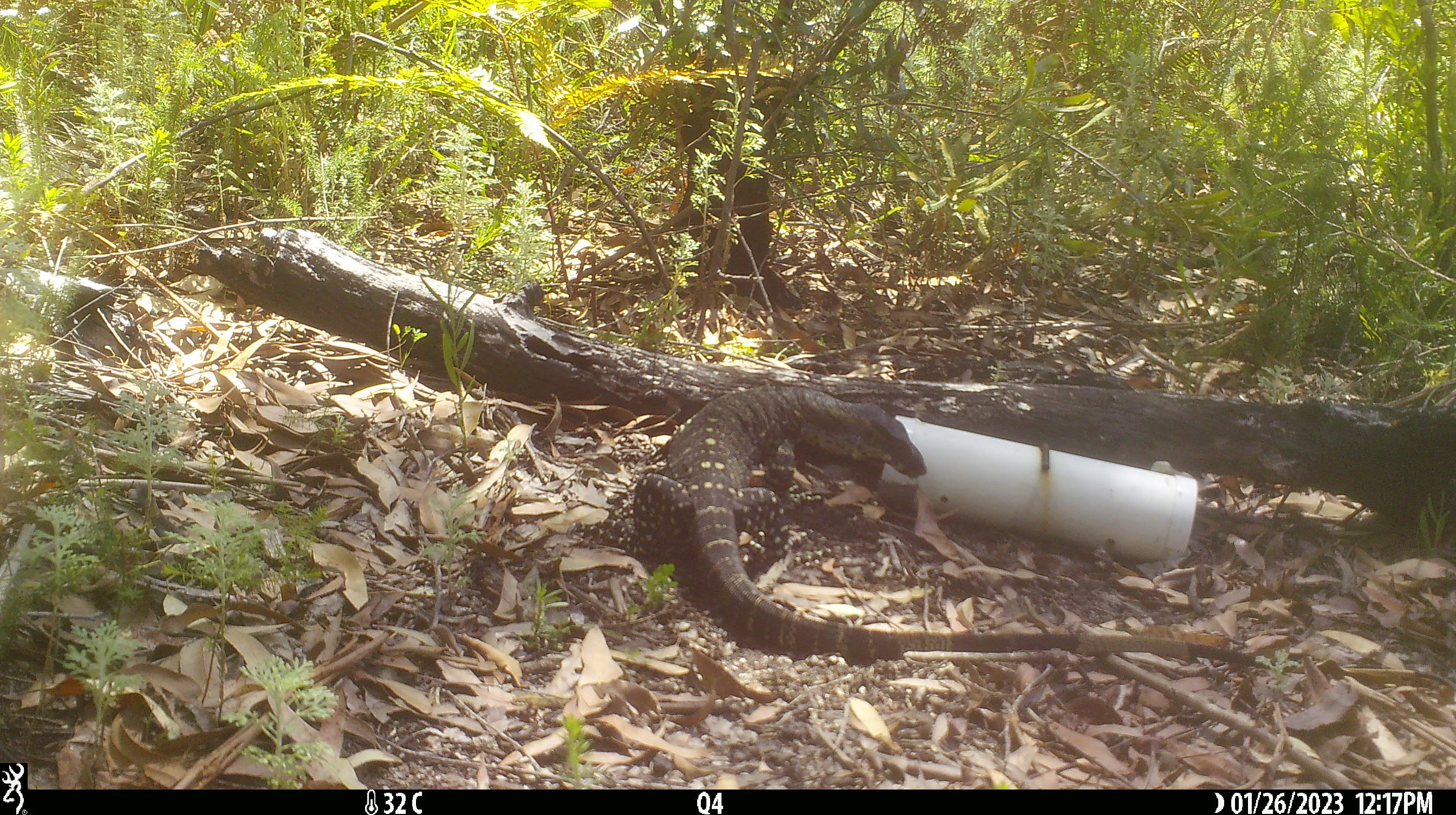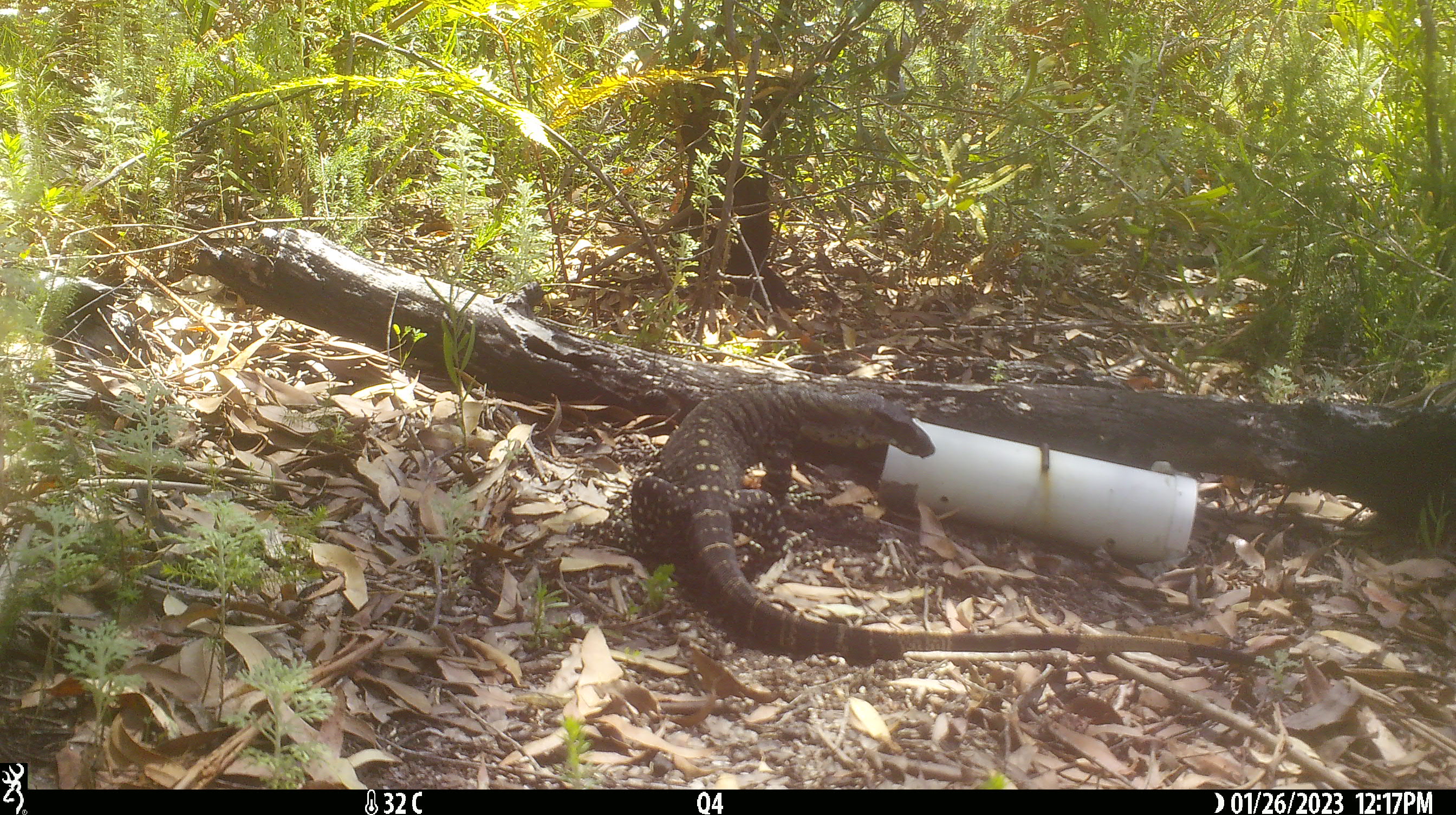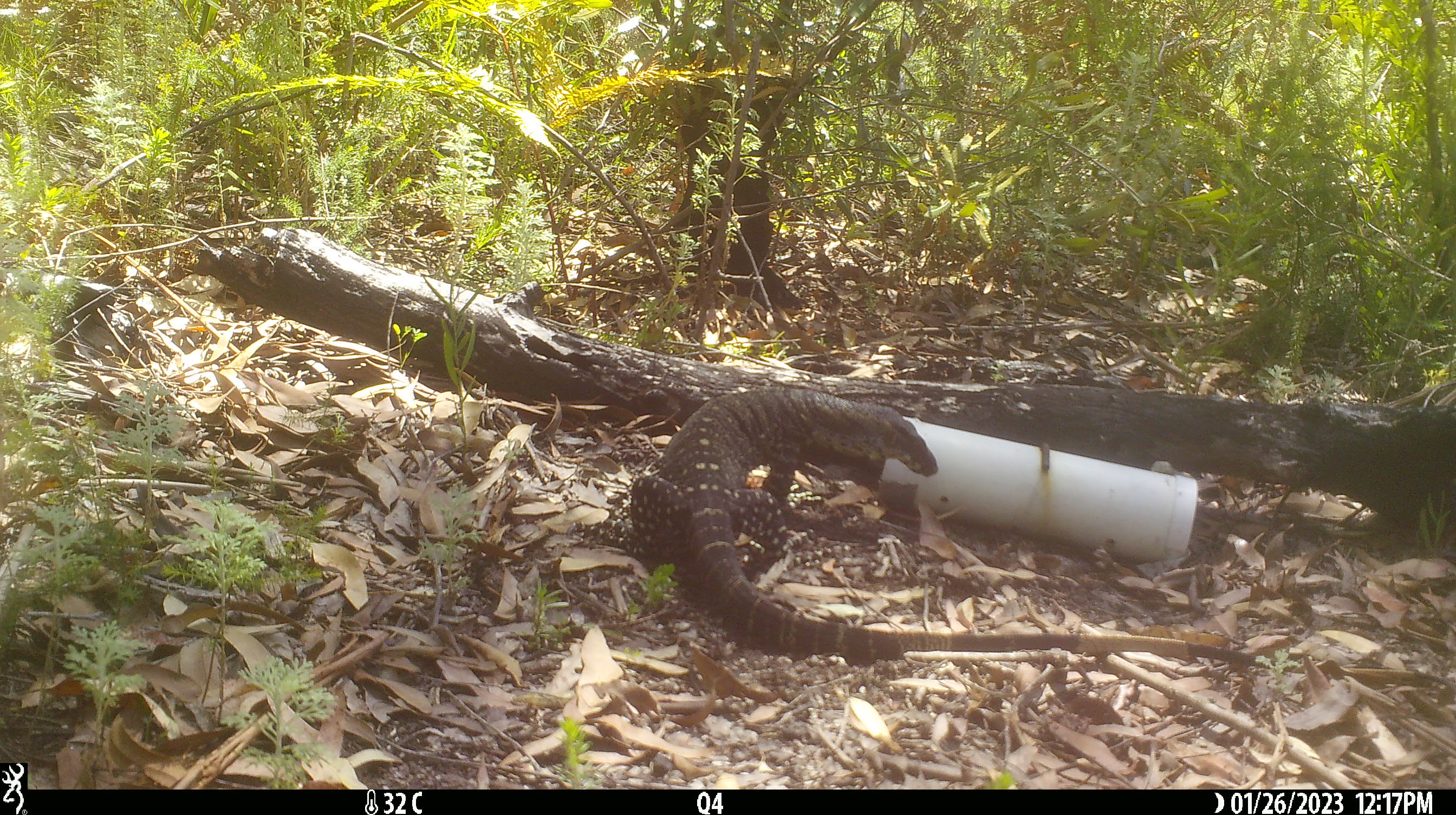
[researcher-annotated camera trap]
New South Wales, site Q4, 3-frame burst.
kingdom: Animalia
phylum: Chordata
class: Reptilia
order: Squamata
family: Varanidae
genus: Varanus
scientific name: Varanus varius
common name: lace monitor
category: goanna